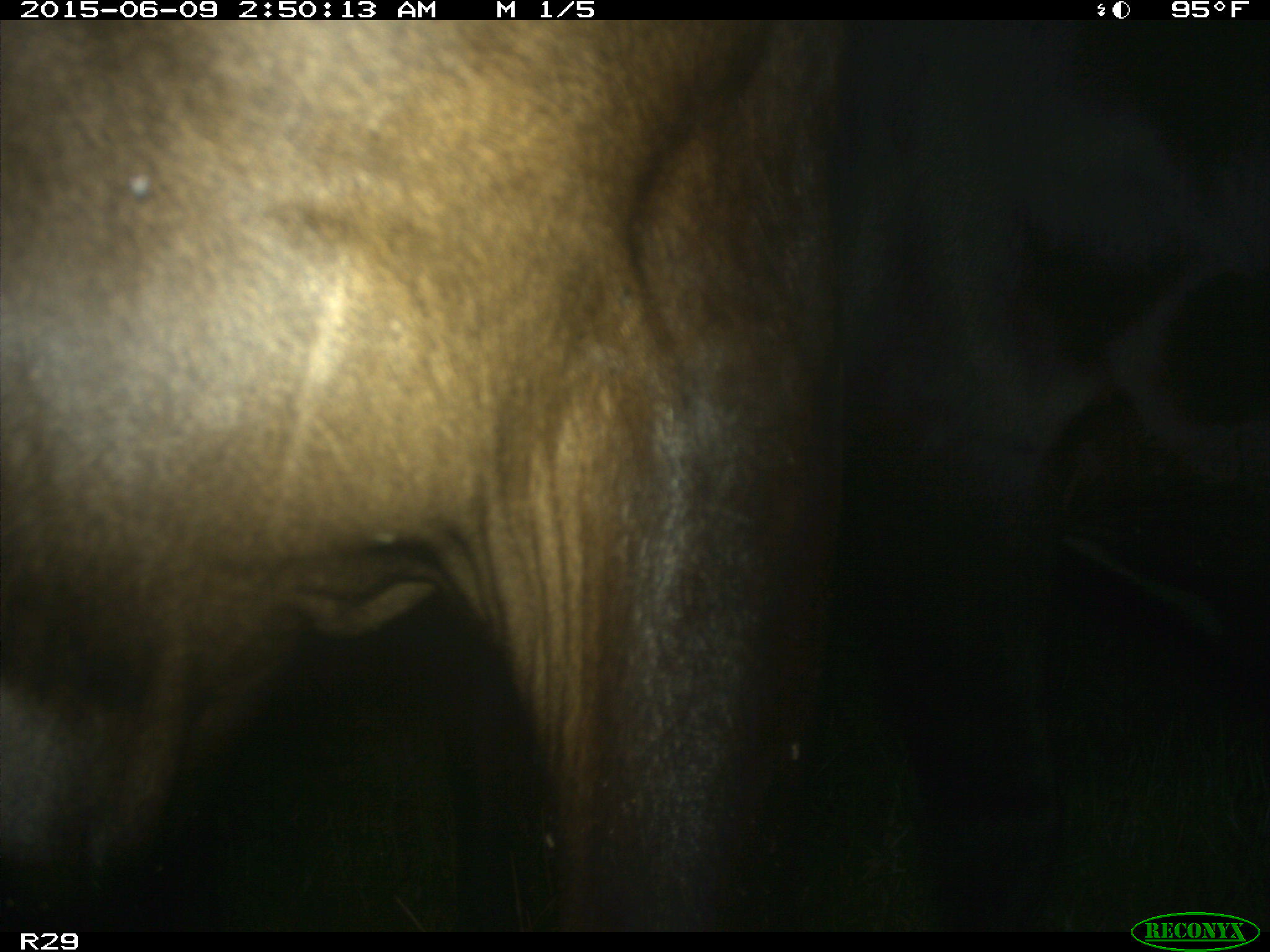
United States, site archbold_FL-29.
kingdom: Animalia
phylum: Chordata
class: Mammalia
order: Artiodactyla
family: Bovidae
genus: Bos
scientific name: Bos taurus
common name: domestic cow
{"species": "Bos taurus (domestic cow)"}